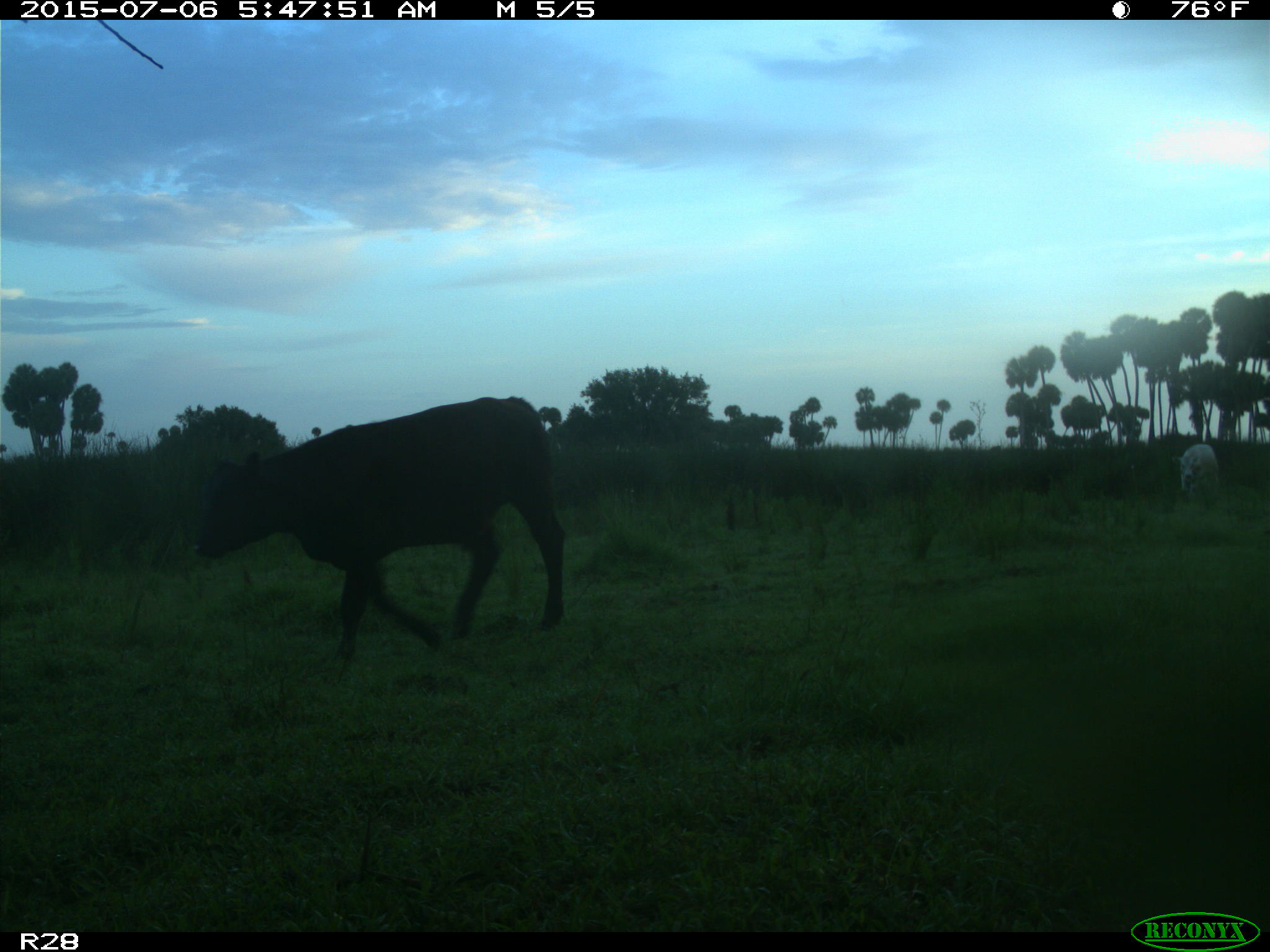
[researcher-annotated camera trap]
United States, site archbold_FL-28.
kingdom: Animalia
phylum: Chordata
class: Mammalia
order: Artiodactyla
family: Bovidae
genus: Bos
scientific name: Bos taurus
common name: domestic cow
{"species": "Bos taurus (domestic cow)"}